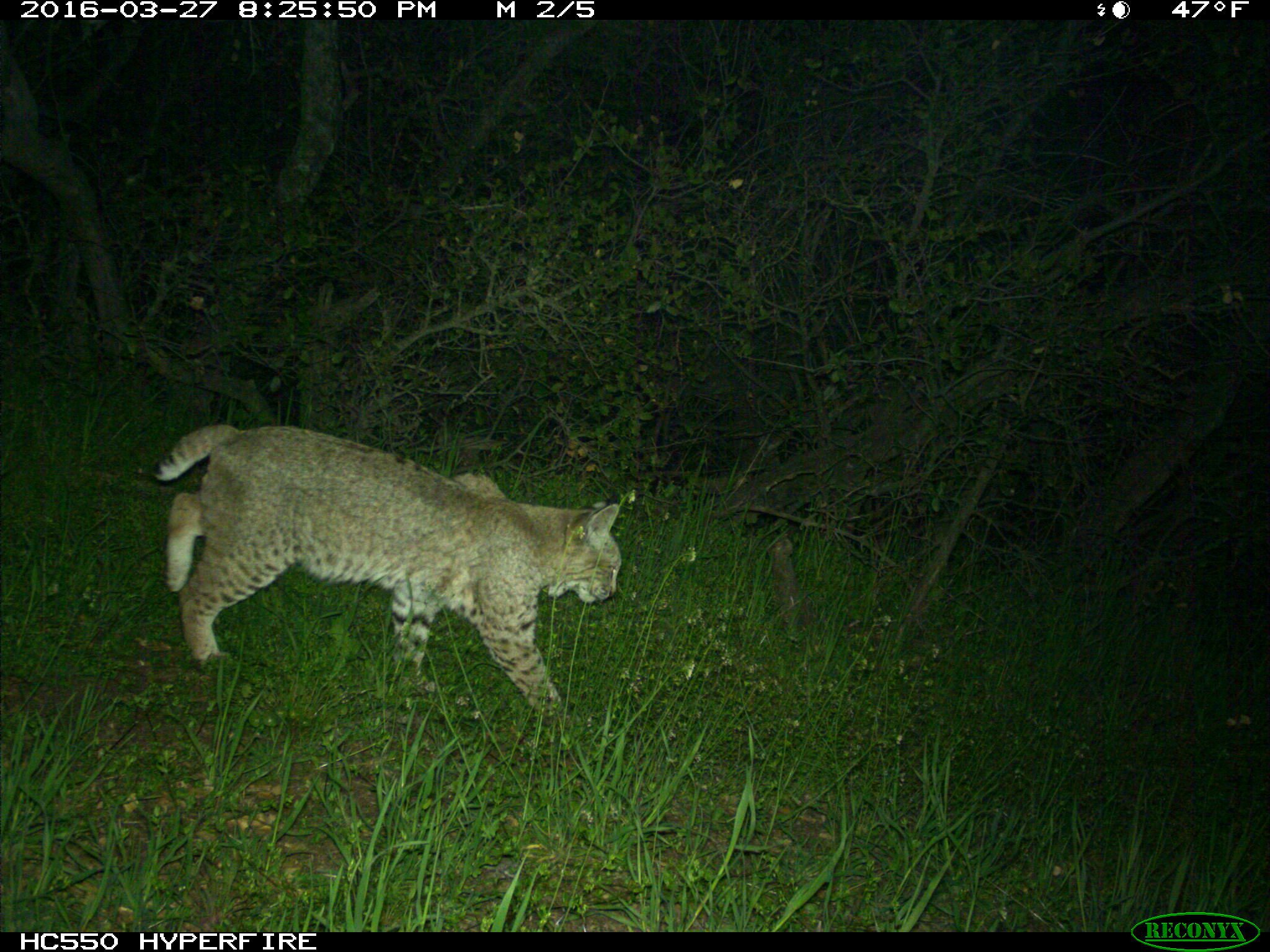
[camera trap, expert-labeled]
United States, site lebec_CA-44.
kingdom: Animalia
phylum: Chordata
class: Mammalia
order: Carnivora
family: Felidae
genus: Lynx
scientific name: Lynx rufus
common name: bobcat